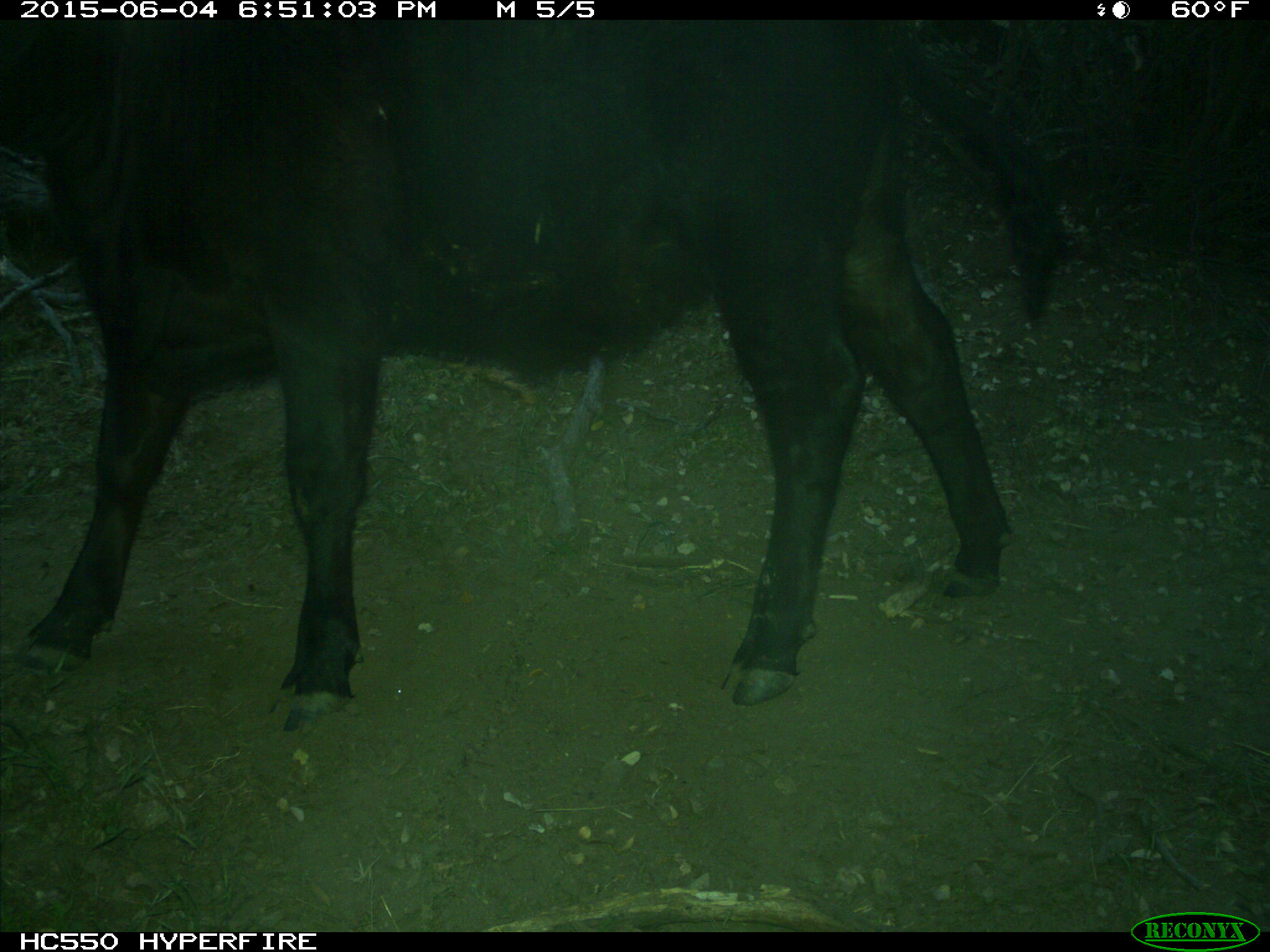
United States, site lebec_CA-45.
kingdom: Animalia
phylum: Chordata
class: Mammalia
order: Artiodactyla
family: Bovidae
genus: Bos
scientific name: Bos taurus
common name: domestic cow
Bos taurus (domestic cow).